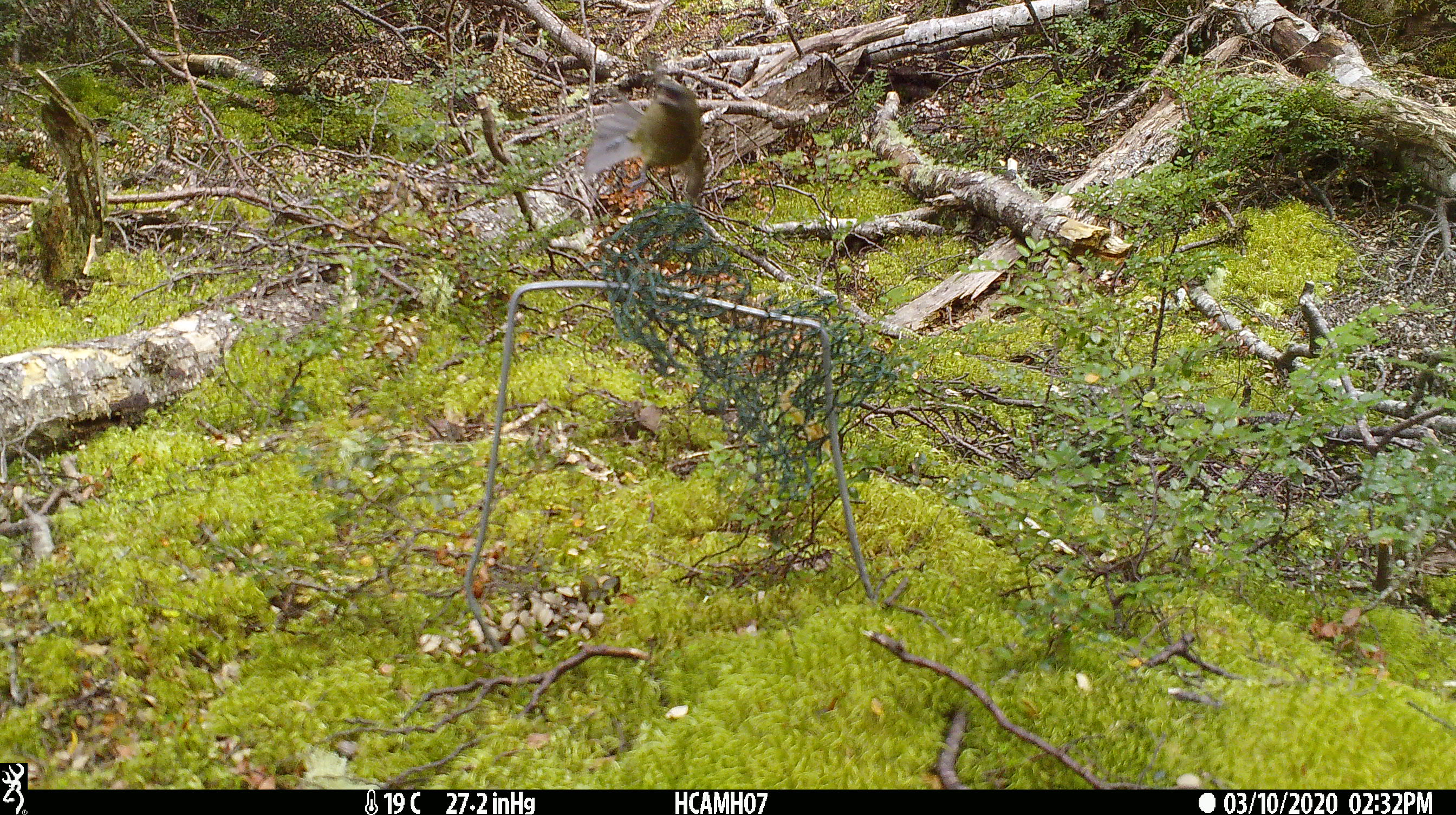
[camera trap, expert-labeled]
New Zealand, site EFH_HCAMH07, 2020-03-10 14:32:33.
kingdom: Animalia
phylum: Chordata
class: Aves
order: Passeriformes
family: Meliphagidae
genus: Anthornis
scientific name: Anthornis melanura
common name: new zealand bellbird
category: bellbird